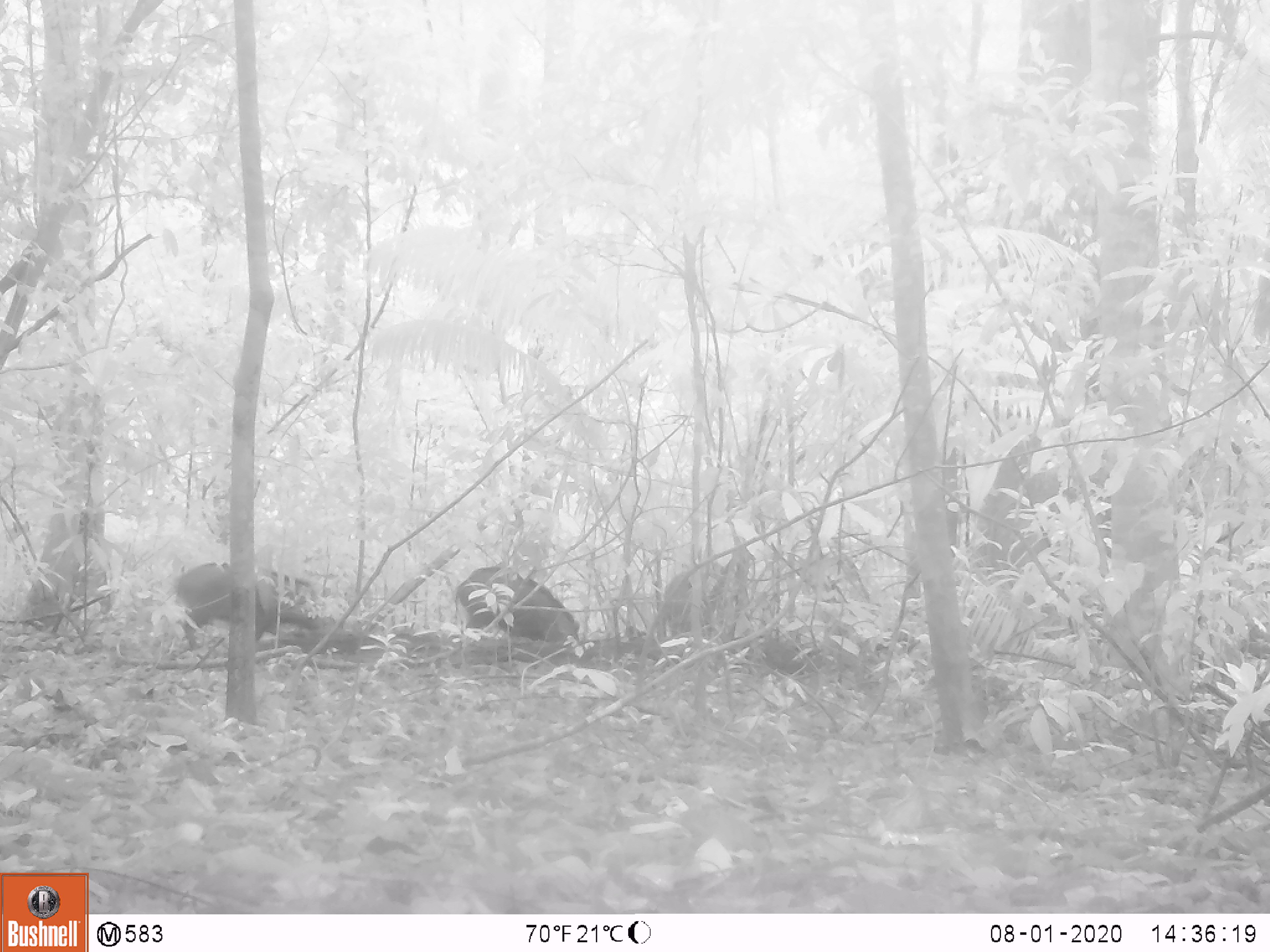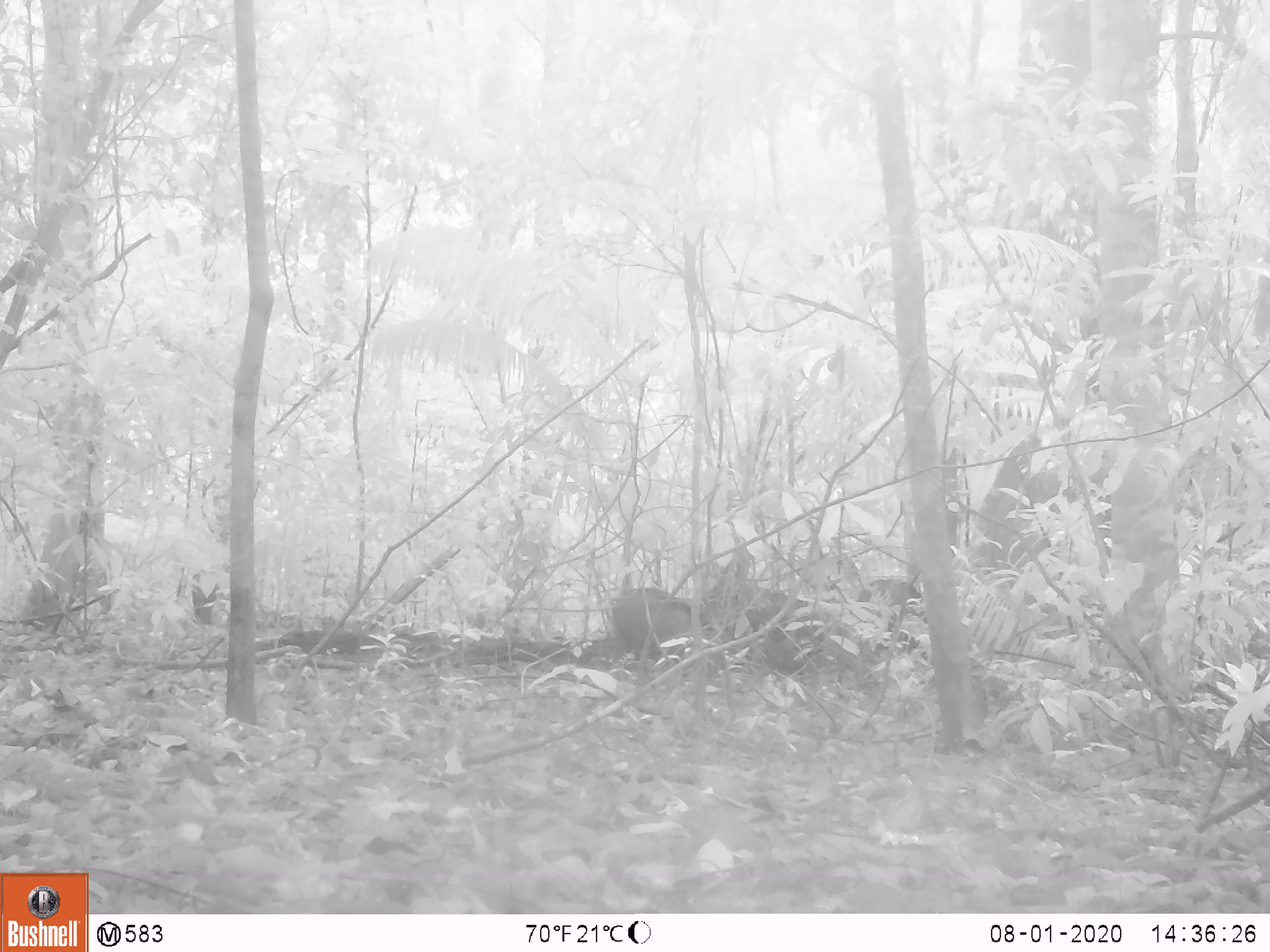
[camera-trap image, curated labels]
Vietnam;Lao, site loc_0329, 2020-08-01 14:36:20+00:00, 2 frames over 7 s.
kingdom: Animalia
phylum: Chordata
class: Mammalia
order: Artiodactyla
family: Suidae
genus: Sus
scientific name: Sus scrofa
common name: eurasian wild pig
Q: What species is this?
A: Eurasian wild pig (Sus scrofa).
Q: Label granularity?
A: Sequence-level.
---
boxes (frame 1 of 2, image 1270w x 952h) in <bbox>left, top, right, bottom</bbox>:
eurasian wild pig: <bbox>454, 565, 580, 644</bbox>; <bbox>174, 560, 279, 650</bbox>; <bbox>256, 567, 347, 633</bbox>; <bbox>663, 558, 728, 634</bbox>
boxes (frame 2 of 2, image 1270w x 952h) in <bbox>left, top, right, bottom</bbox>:
eurasian wild pig: <bbox>575, 586, 715, 667</bbox>; <bbox>737, 585, 832, 675</bbox>; <bbox>855, 577, 925, 660</bbox>; <bbox>190, 569, 230, 625</bbox>